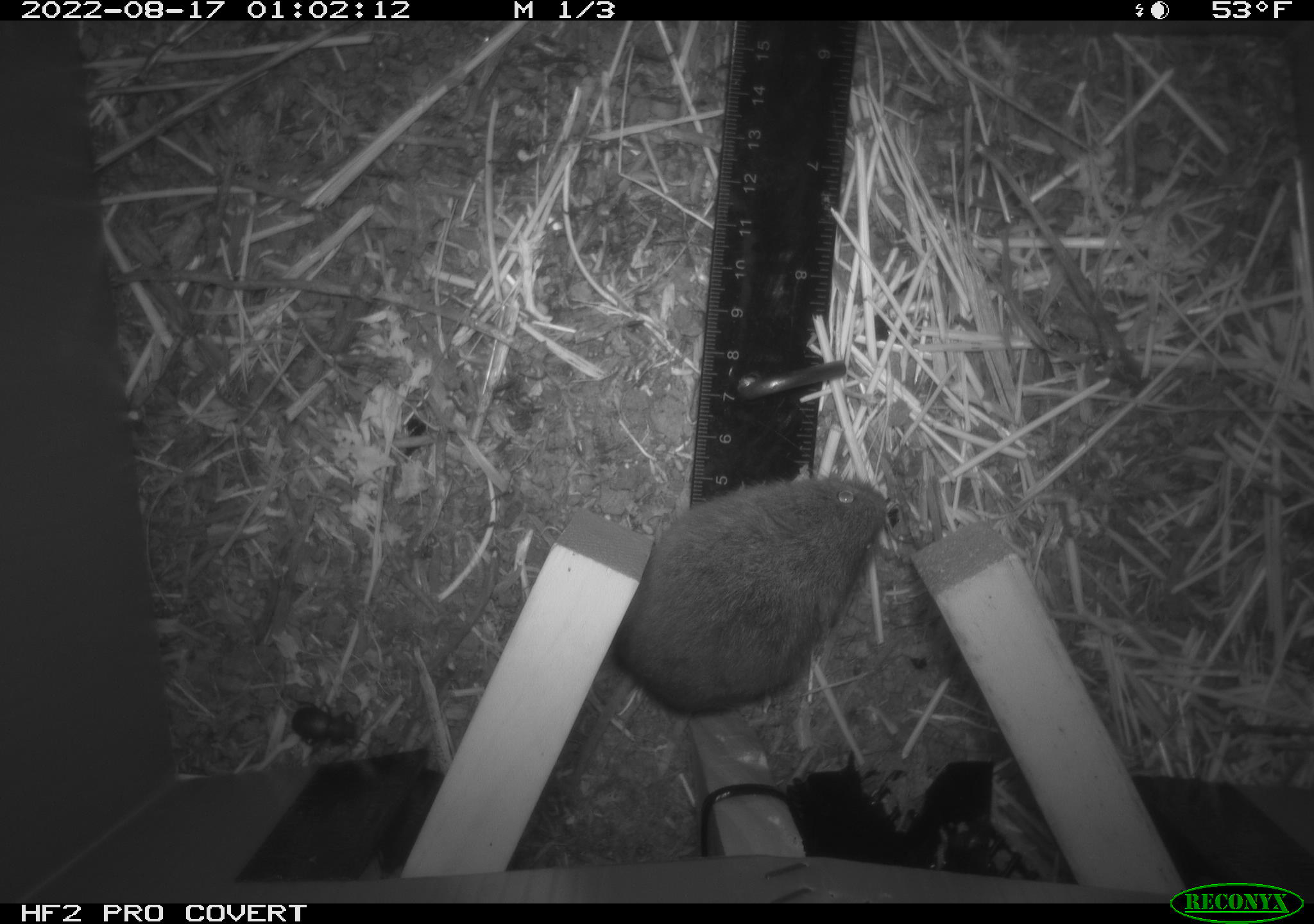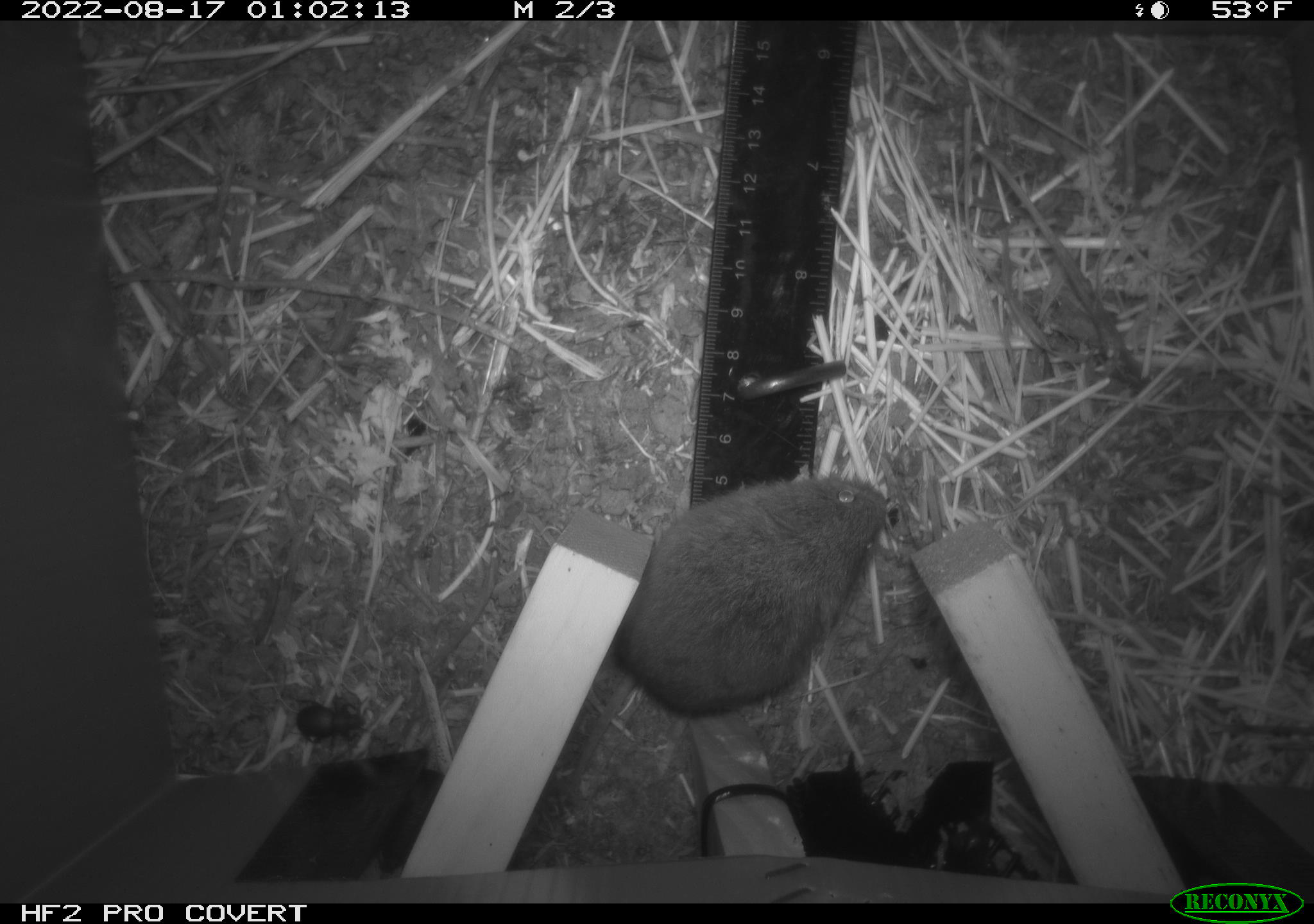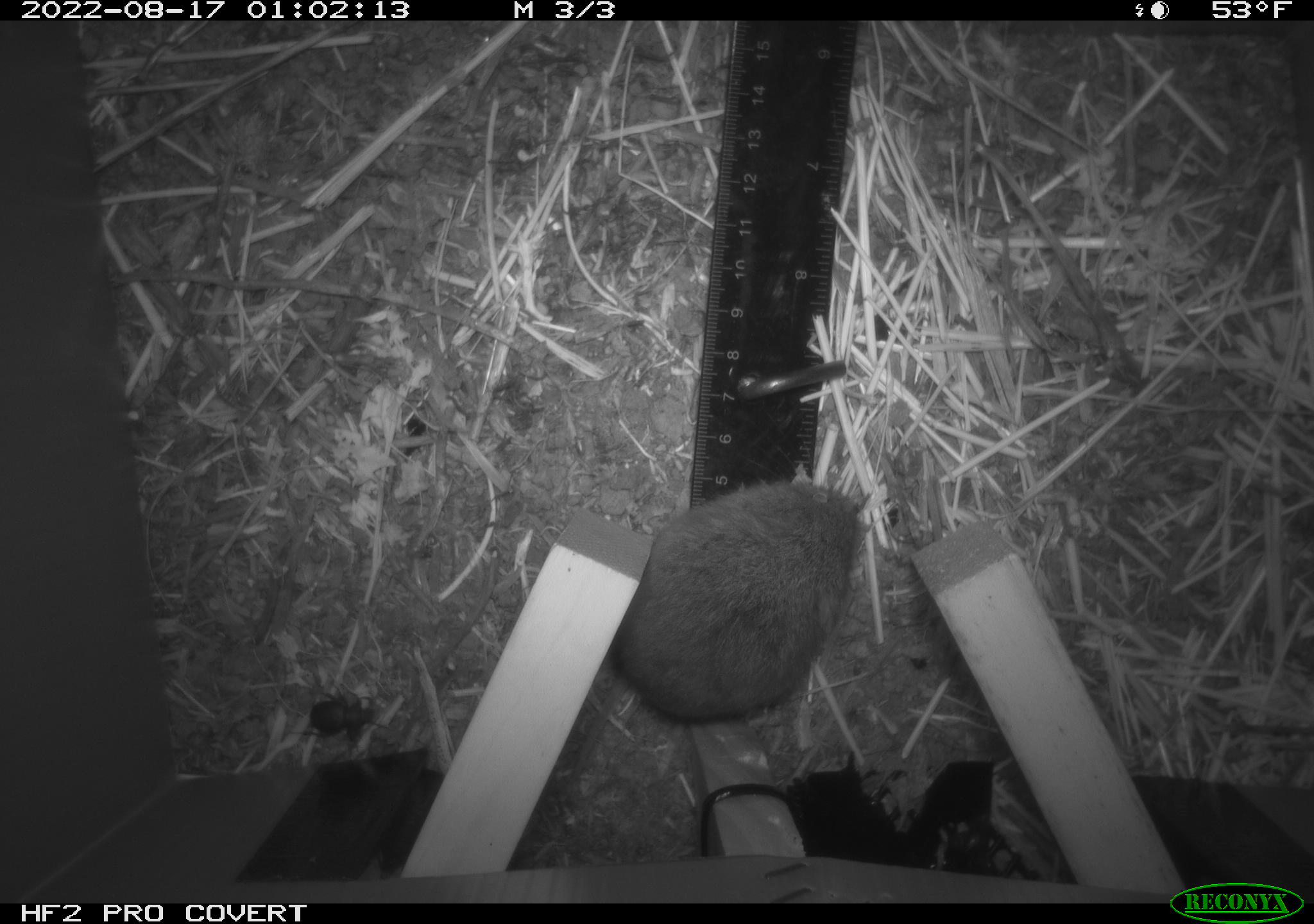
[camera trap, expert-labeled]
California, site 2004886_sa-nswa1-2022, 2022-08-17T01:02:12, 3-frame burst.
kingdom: Animalia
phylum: Chordata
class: Mammalia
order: Rodentia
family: Cricetidae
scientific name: Cricetidae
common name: hamsters, voles, lemmings, and allies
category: cricetidae family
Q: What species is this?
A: Cricetidae family (hamsters, voles, lemmings, and allies) (Cricetidae).